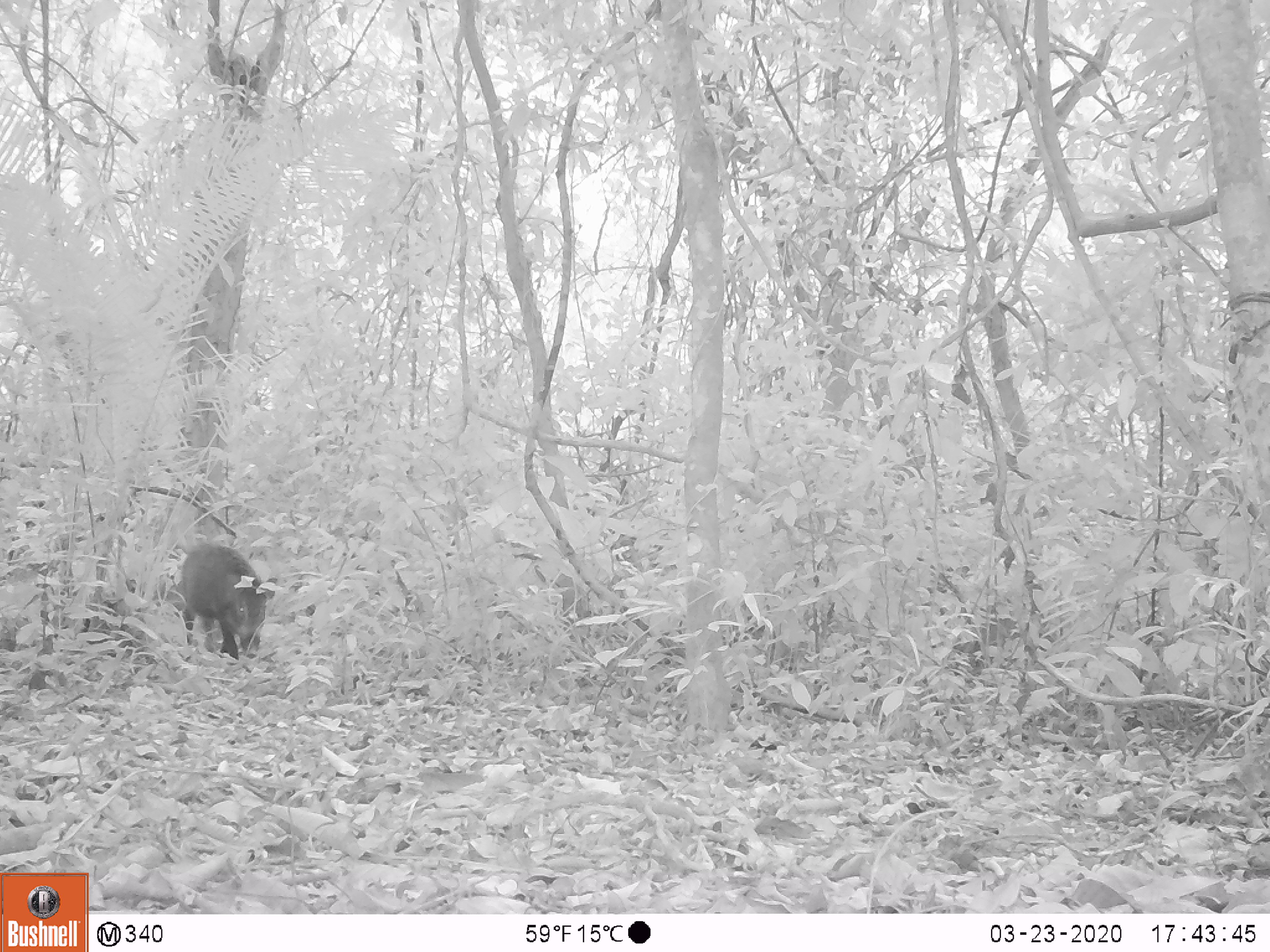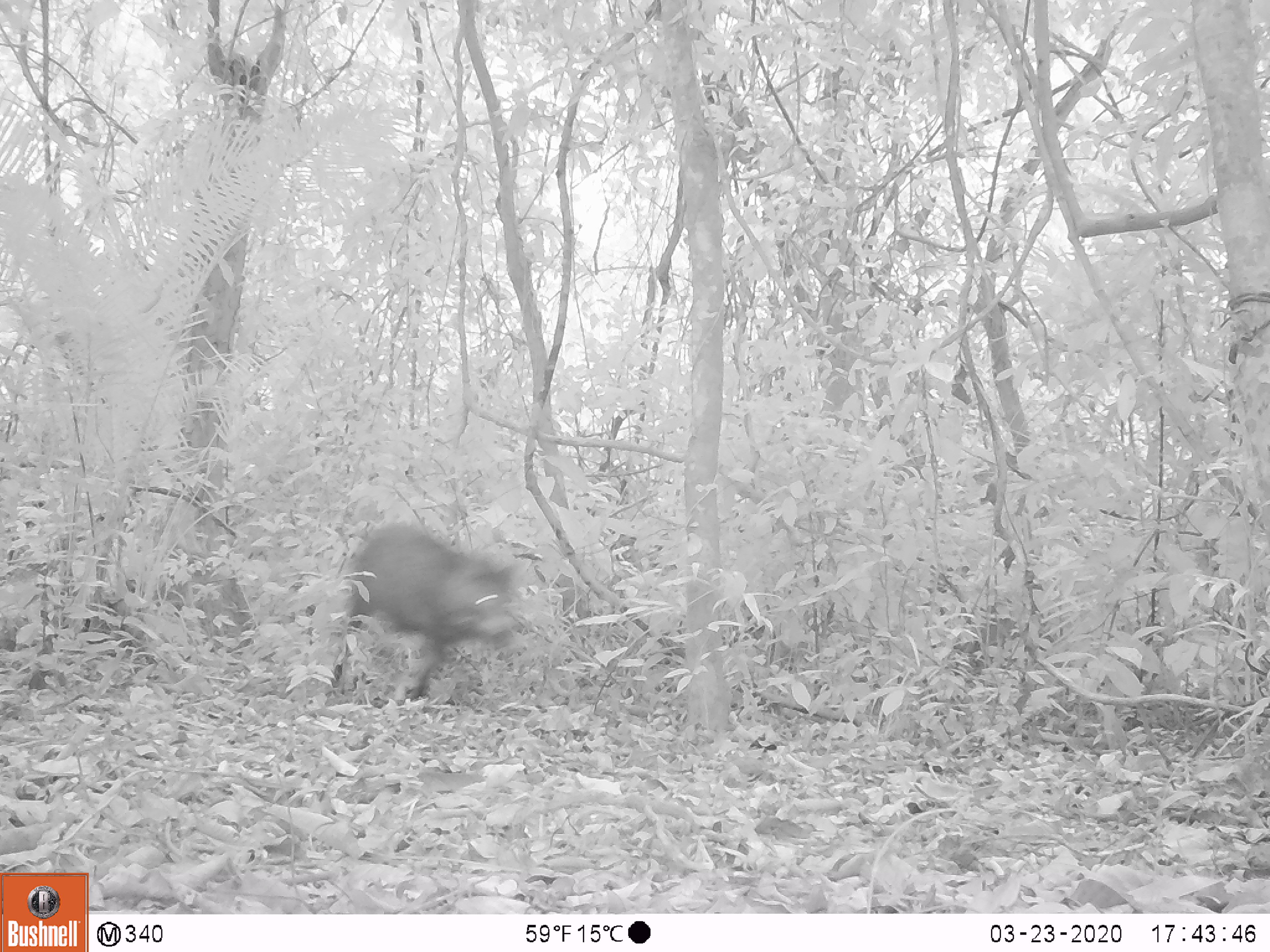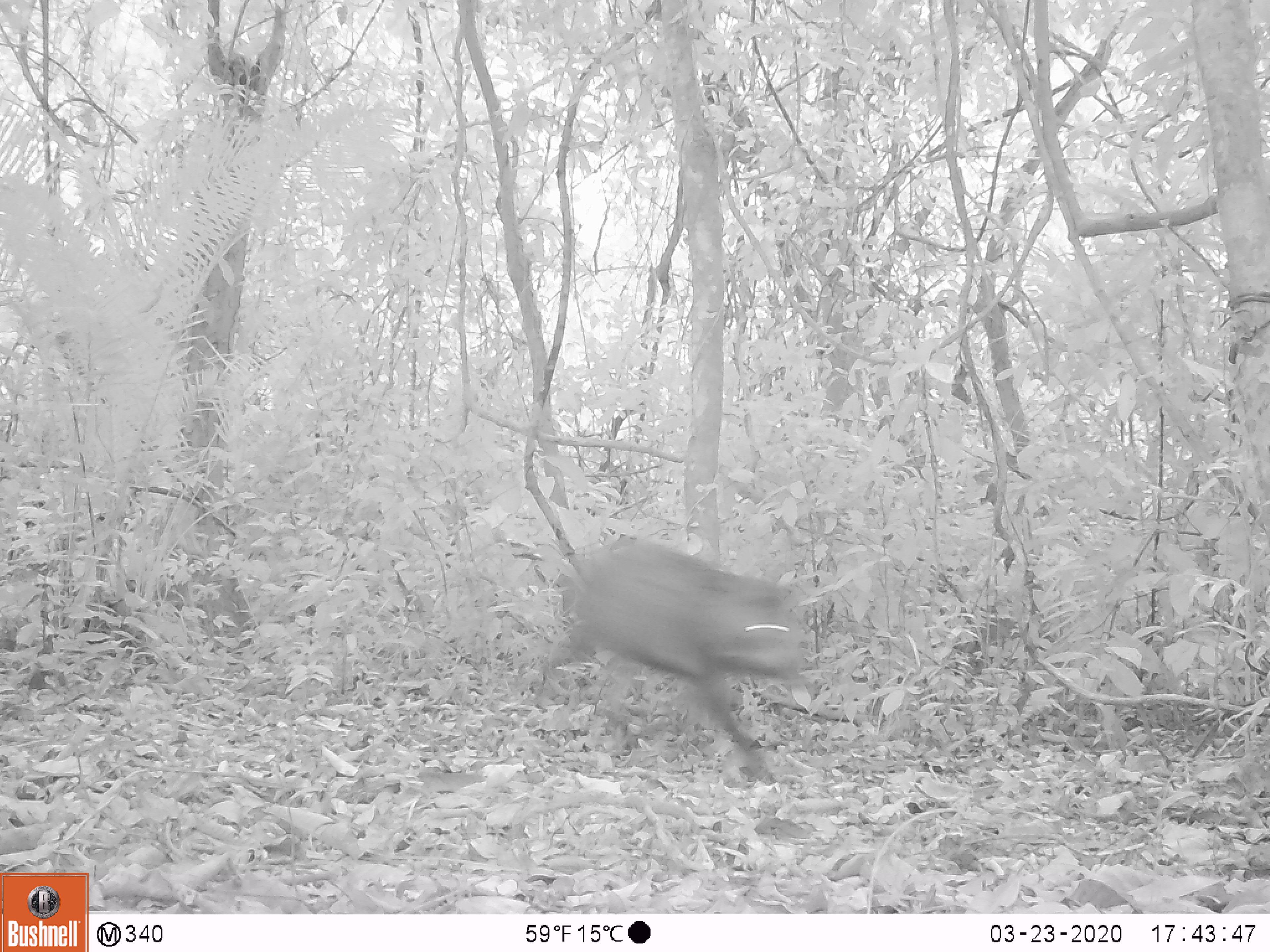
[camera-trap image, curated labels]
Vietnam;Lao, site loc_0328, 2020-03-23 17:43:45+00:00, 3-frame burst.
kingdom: Animalia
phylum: Chordata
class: Mammalia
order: Artiodactyla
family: Suidae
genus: Sus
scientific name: Sus scrofa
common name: eurasian wild pig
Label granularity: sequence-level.